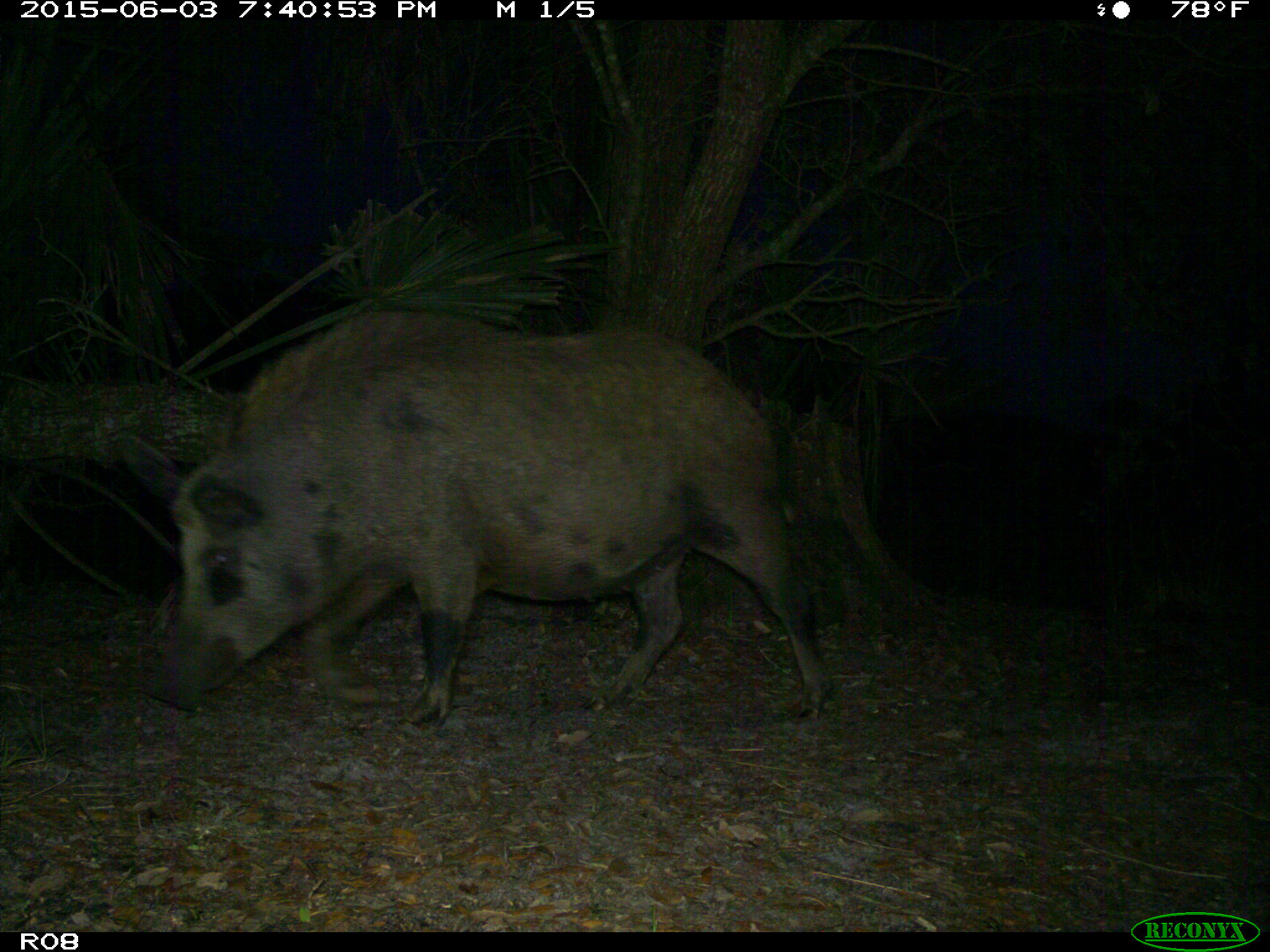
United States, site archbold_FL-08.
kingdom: Animalia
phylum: Chordata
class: Mammalia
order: Artiodactyla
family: Suidae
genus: Sus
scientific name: Sus scrofa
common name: wild boar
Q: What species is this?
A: Sus scrofa (wild boar).